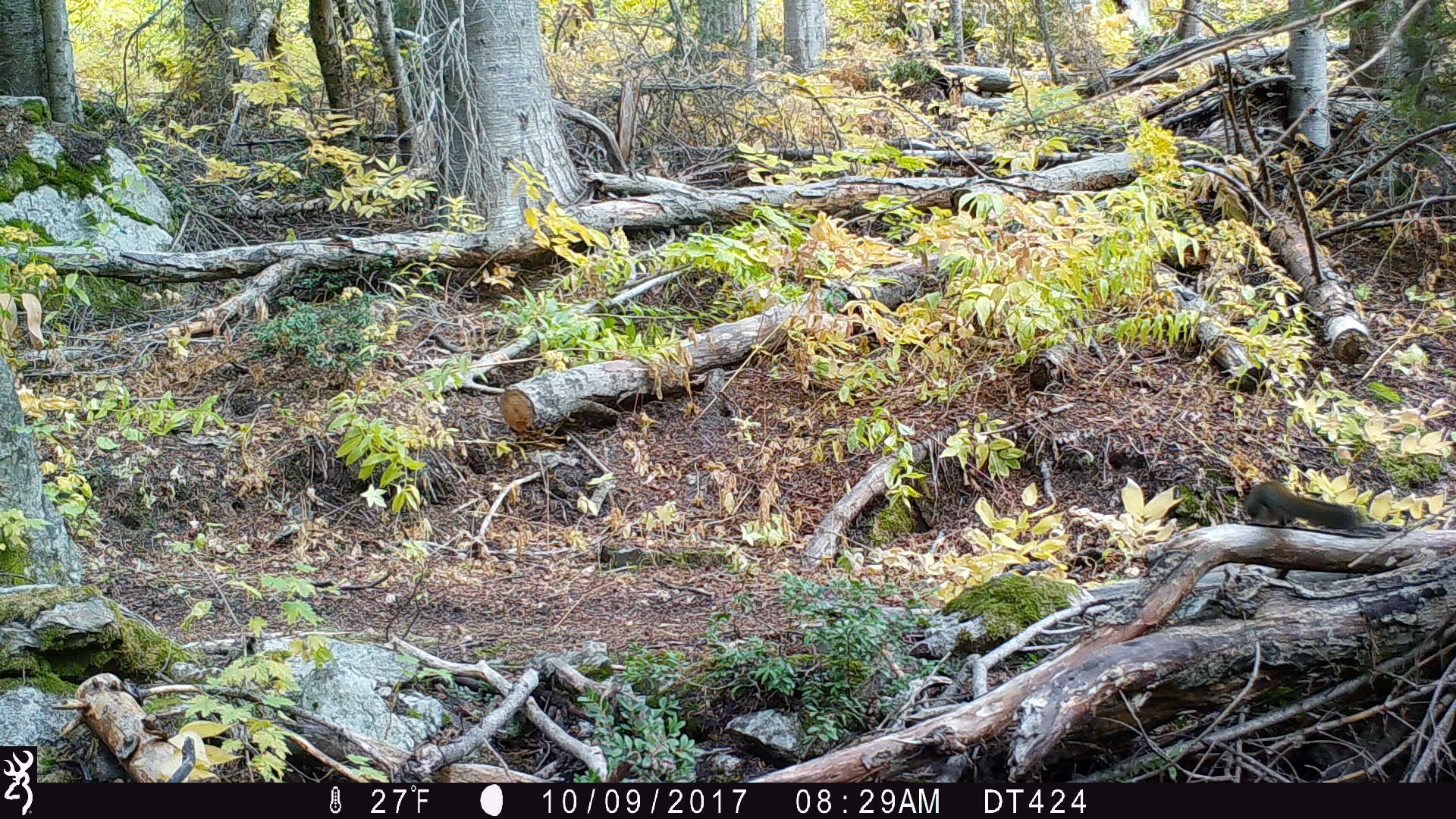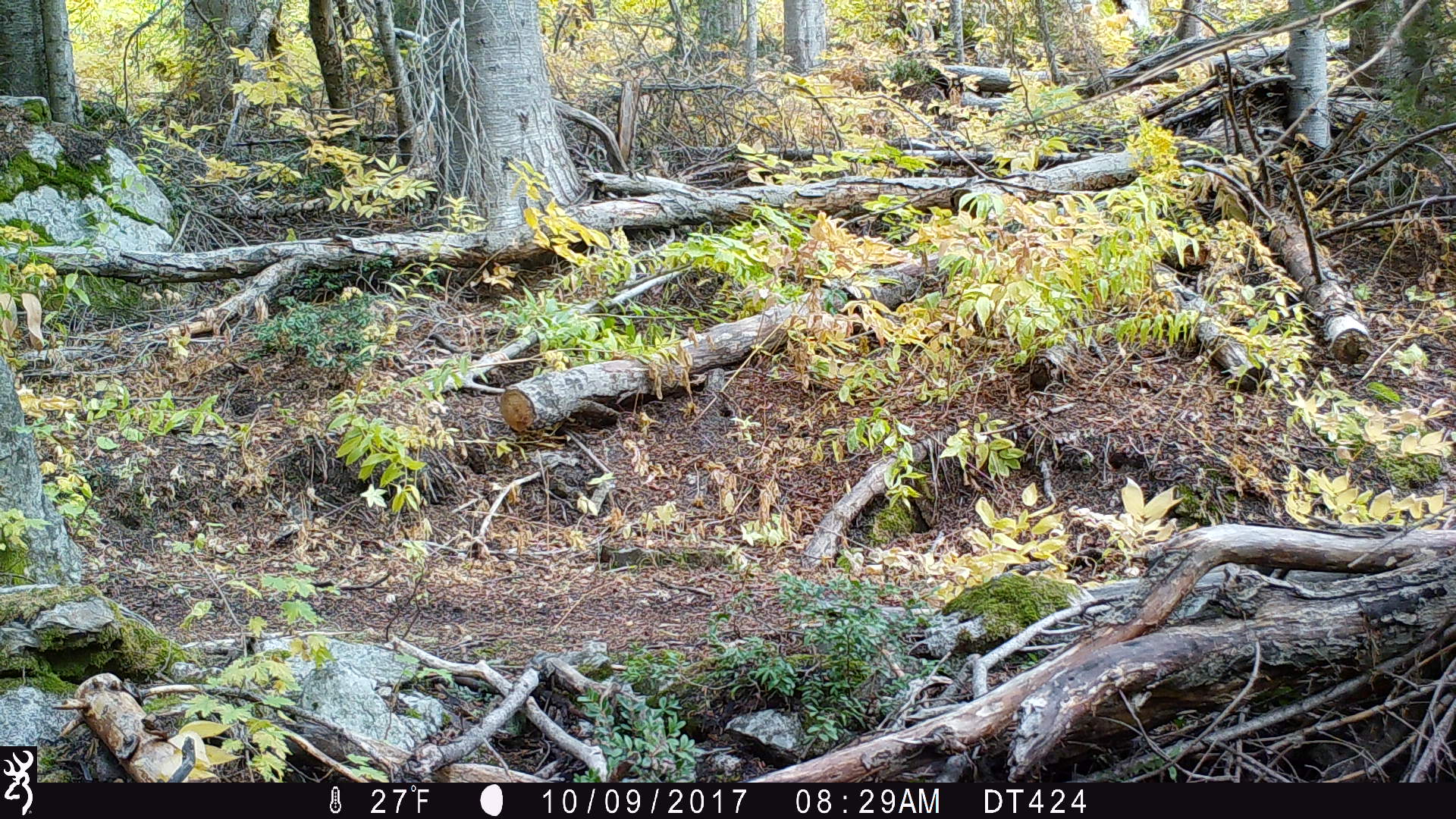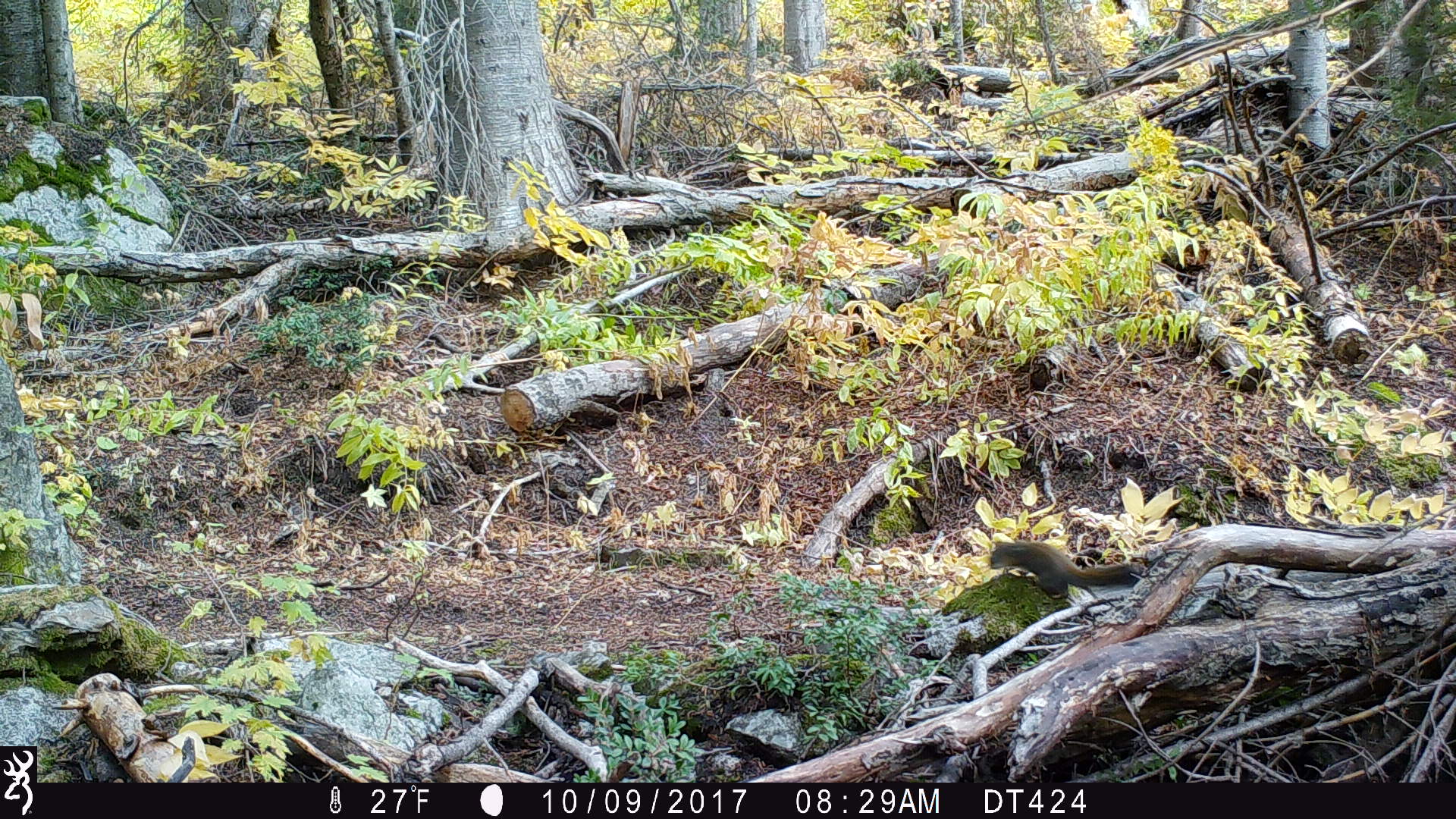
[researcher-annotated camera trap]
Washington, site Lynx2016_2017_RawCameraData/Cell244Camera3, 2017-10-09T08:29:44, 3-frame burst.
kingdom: Animalia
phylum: Chordata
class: Mammalia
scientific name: Mammalia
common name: small mammal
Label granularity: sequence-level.